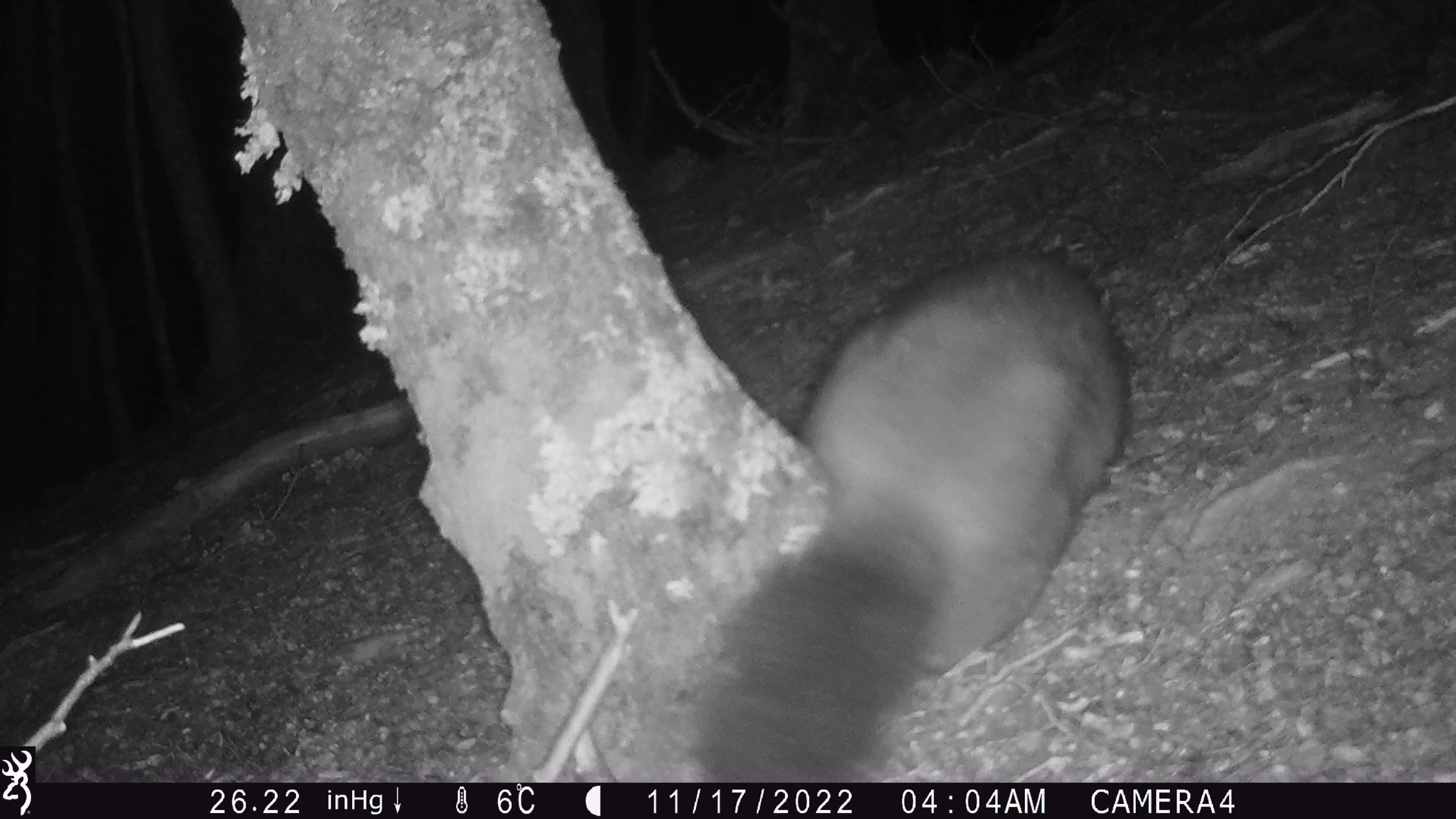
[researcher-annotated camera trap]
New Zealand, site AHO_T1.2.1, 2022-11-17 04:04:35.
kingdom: Animalia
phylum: Chordata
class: Mammalia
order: Diprotodontia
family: Phalangeridae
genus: Trichosurus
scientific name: Trichosurus vulpecula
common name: common brushtail possum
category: possum